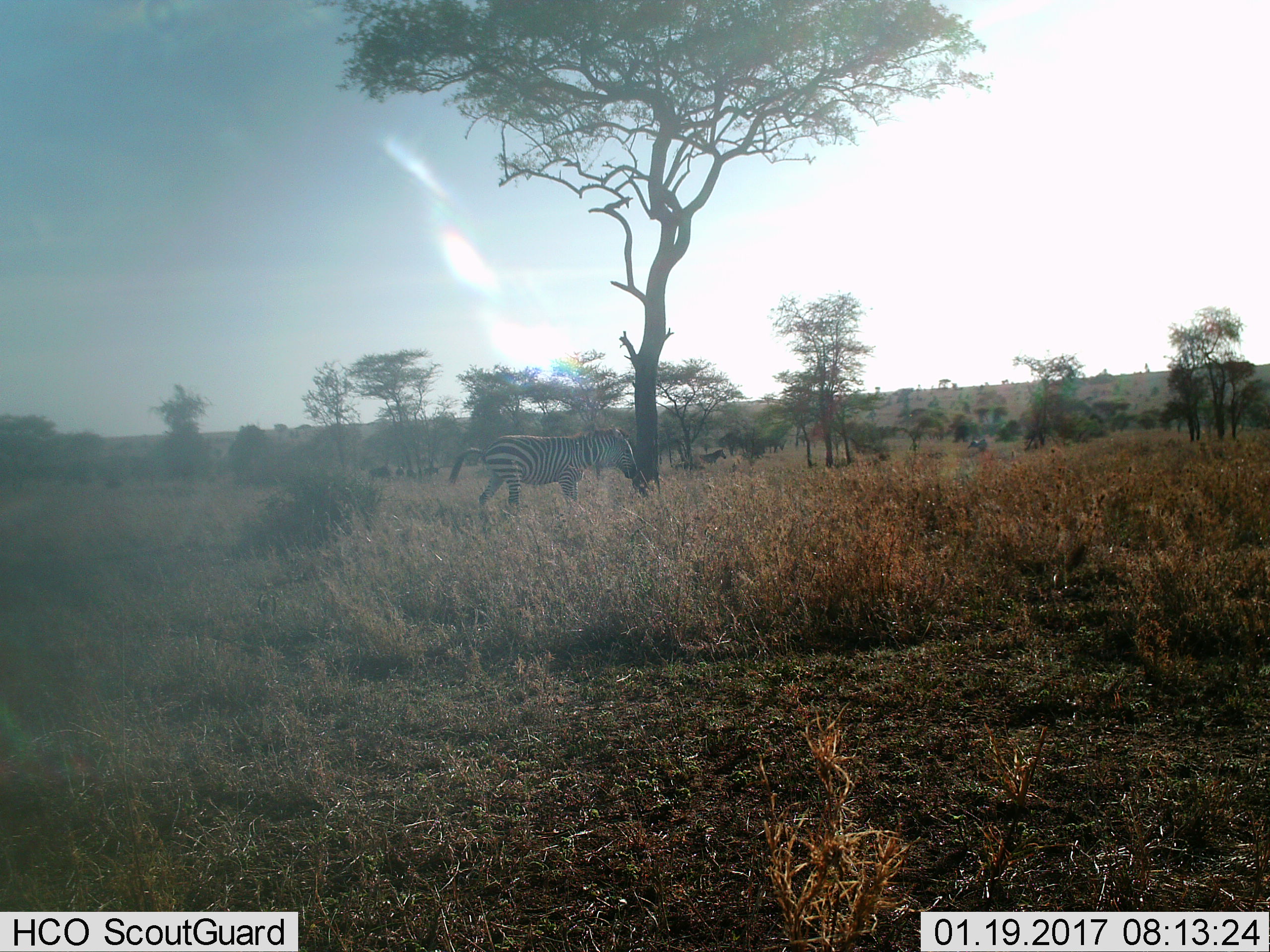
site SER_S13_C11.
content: unidentified animal